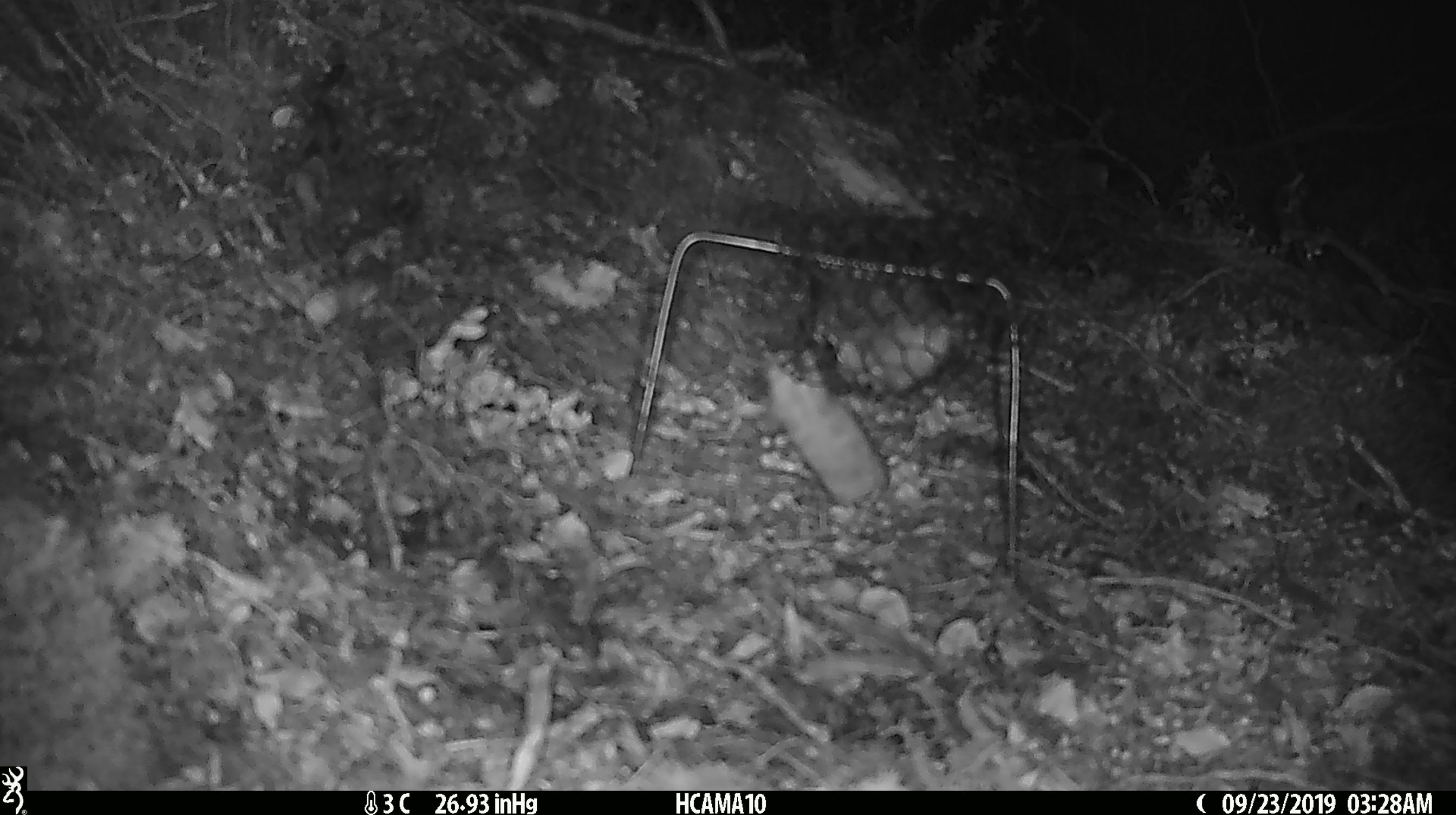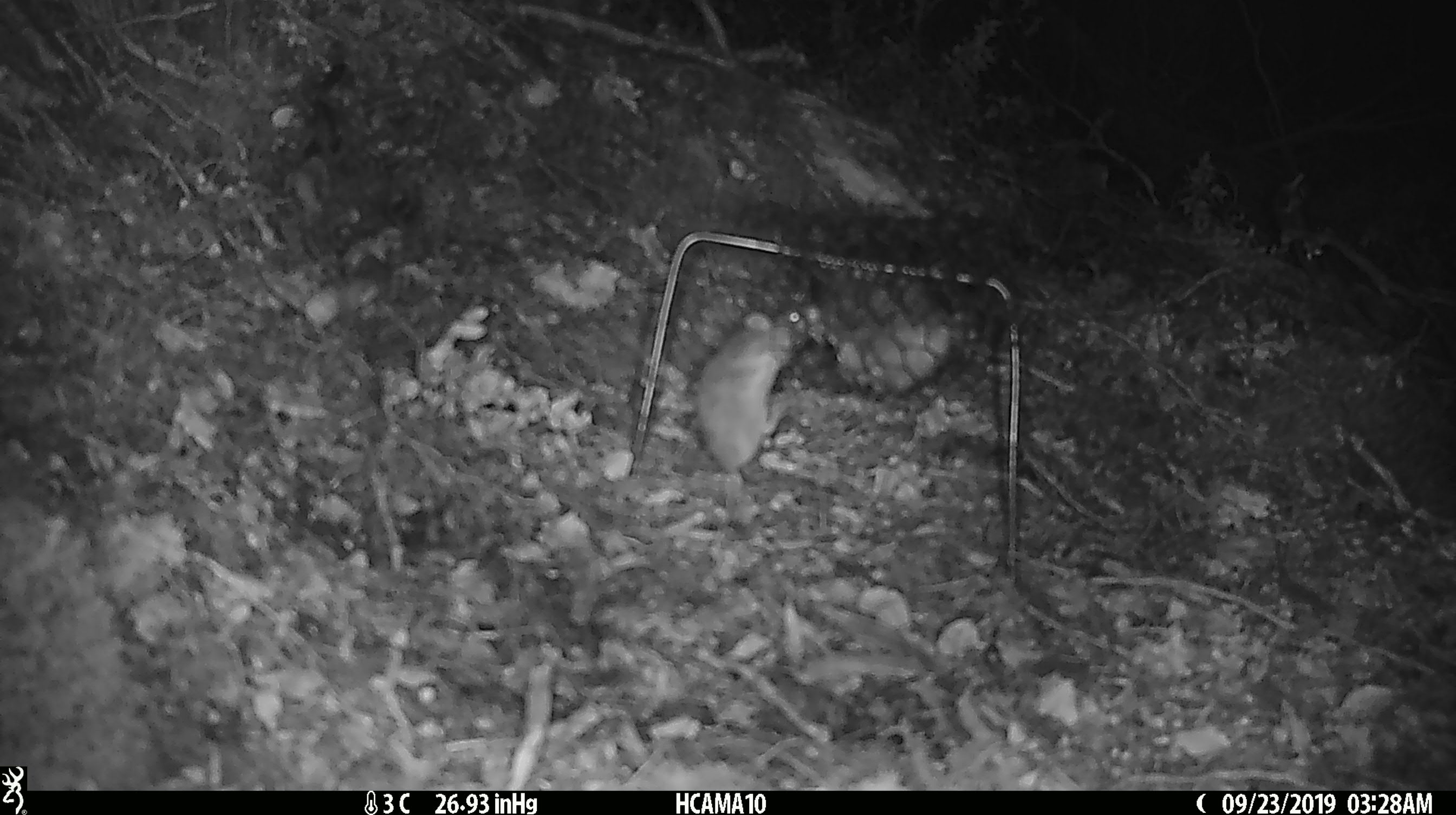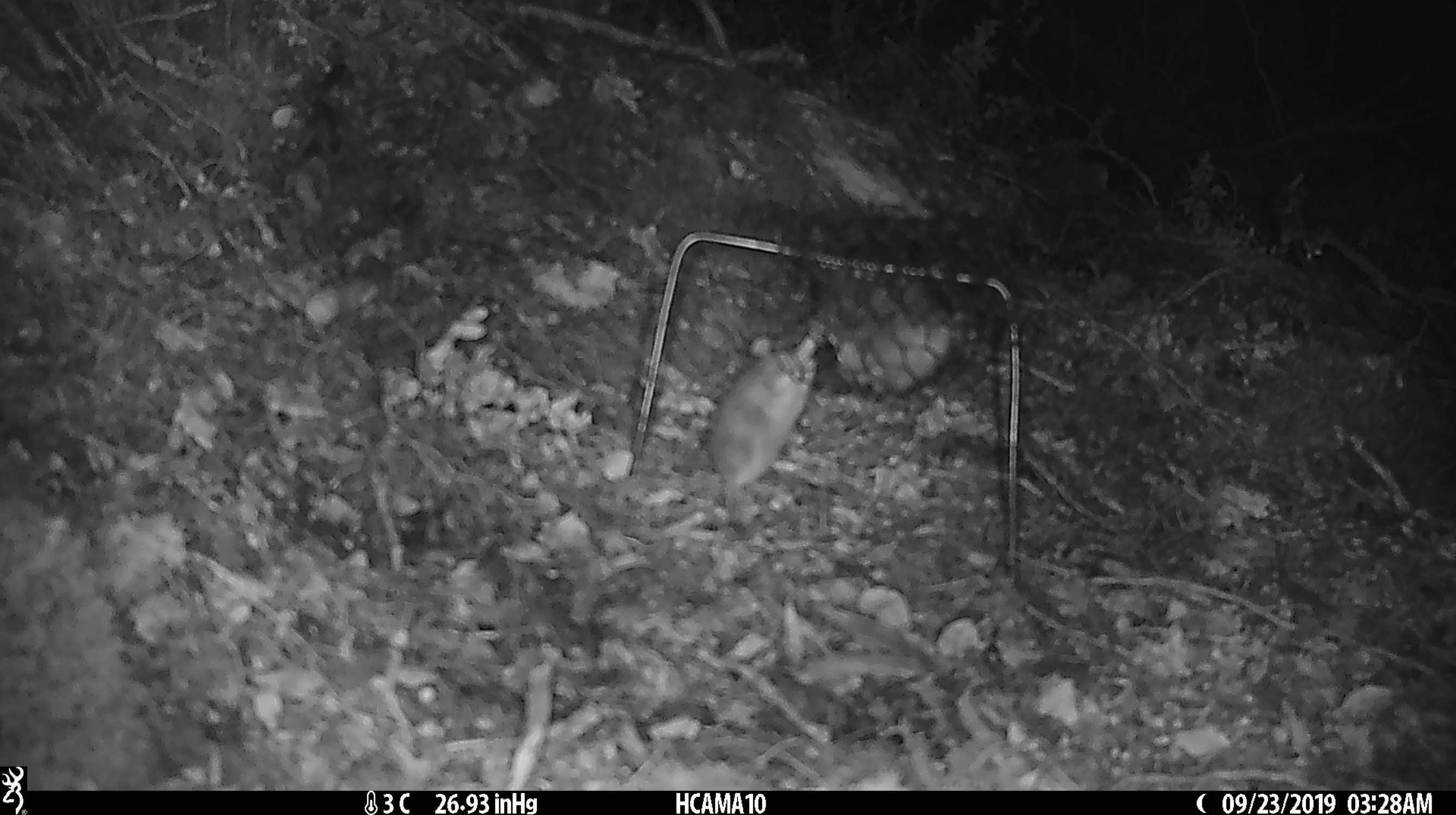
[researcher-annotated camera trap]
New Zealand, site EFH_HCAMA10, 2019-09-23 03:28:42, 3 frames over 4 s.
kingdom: Animalia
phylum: Chordata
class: Mammalia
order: Rodentia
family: Muridae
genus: Mus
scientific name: Mus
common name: mouse